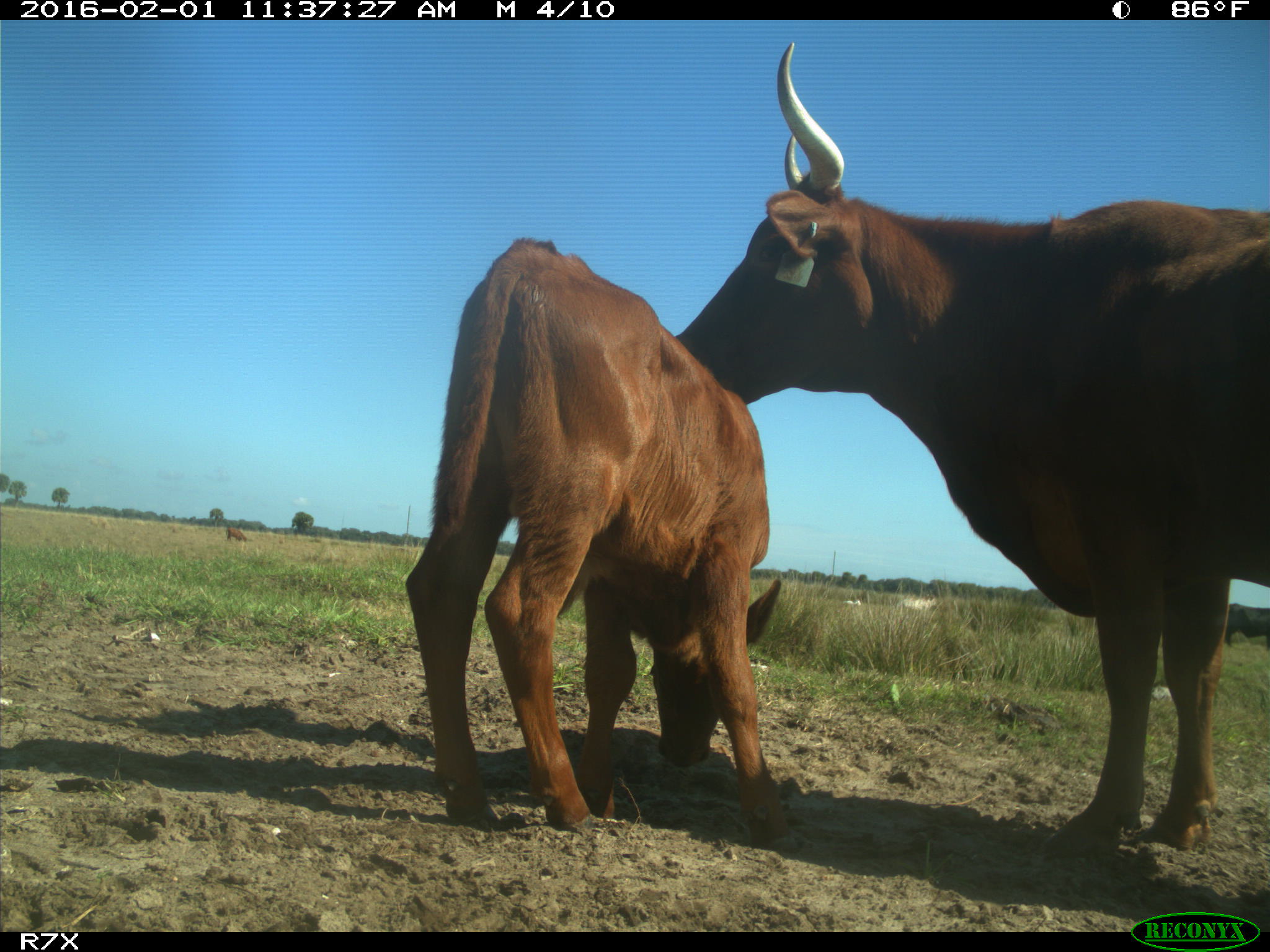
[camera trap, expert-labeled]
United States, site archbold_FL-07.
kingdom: Animalia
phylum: Chordata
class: Mammalia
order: Artiodactyla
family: Bovidae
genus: Bos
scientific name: Bos taurus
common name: domestic cow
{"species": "Bos taurus (domestic cow)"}